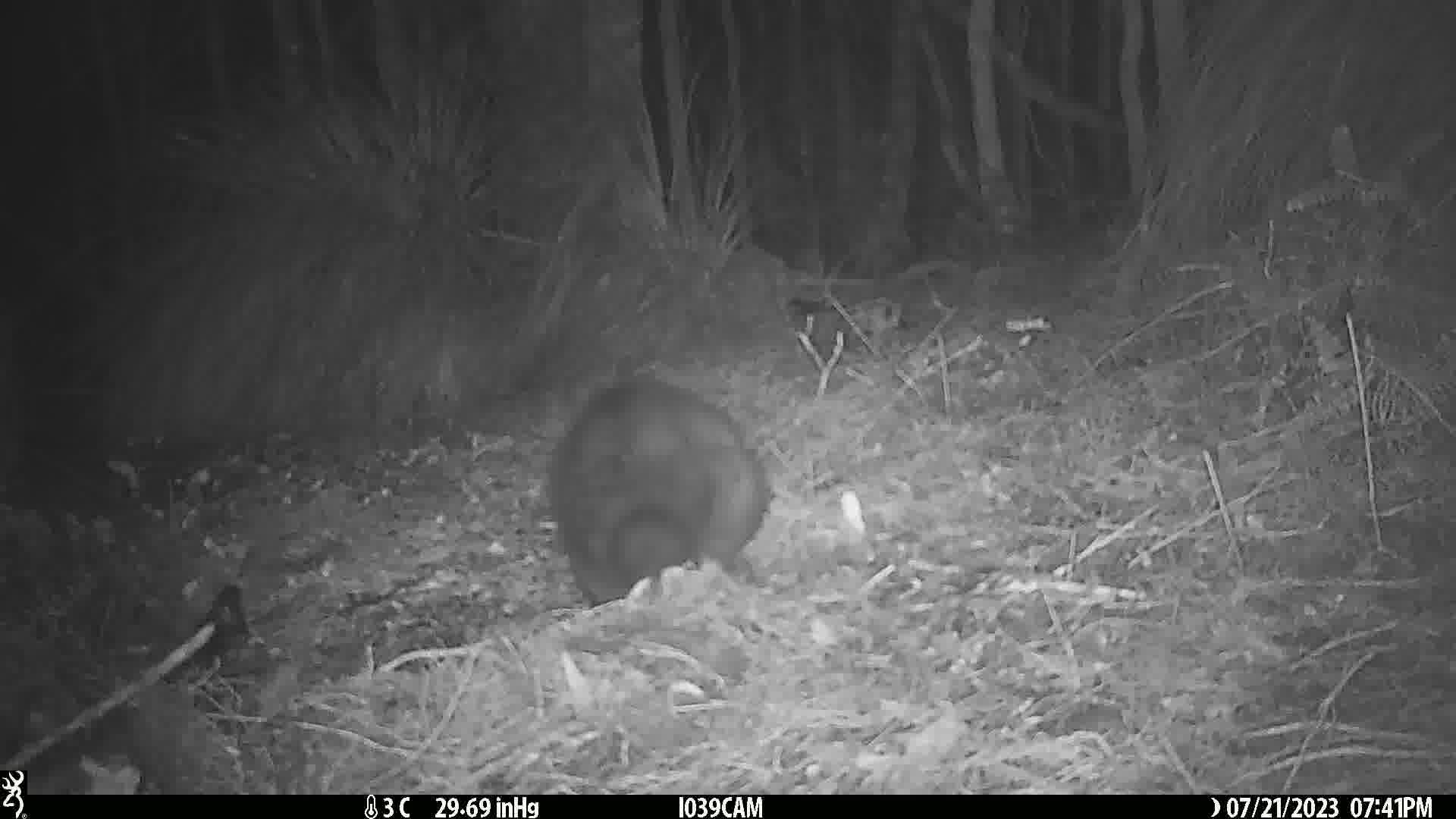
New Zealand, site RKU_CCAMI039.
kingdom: Animalia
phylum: Chordata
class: Mammalia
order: Diprotodontia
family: Phalangeridae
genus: Trichosurus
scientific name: Trichosurus vulpecula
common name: common brushtail possum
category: possum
Possum (common brushtail possum) (Trichosurus vulpecula).